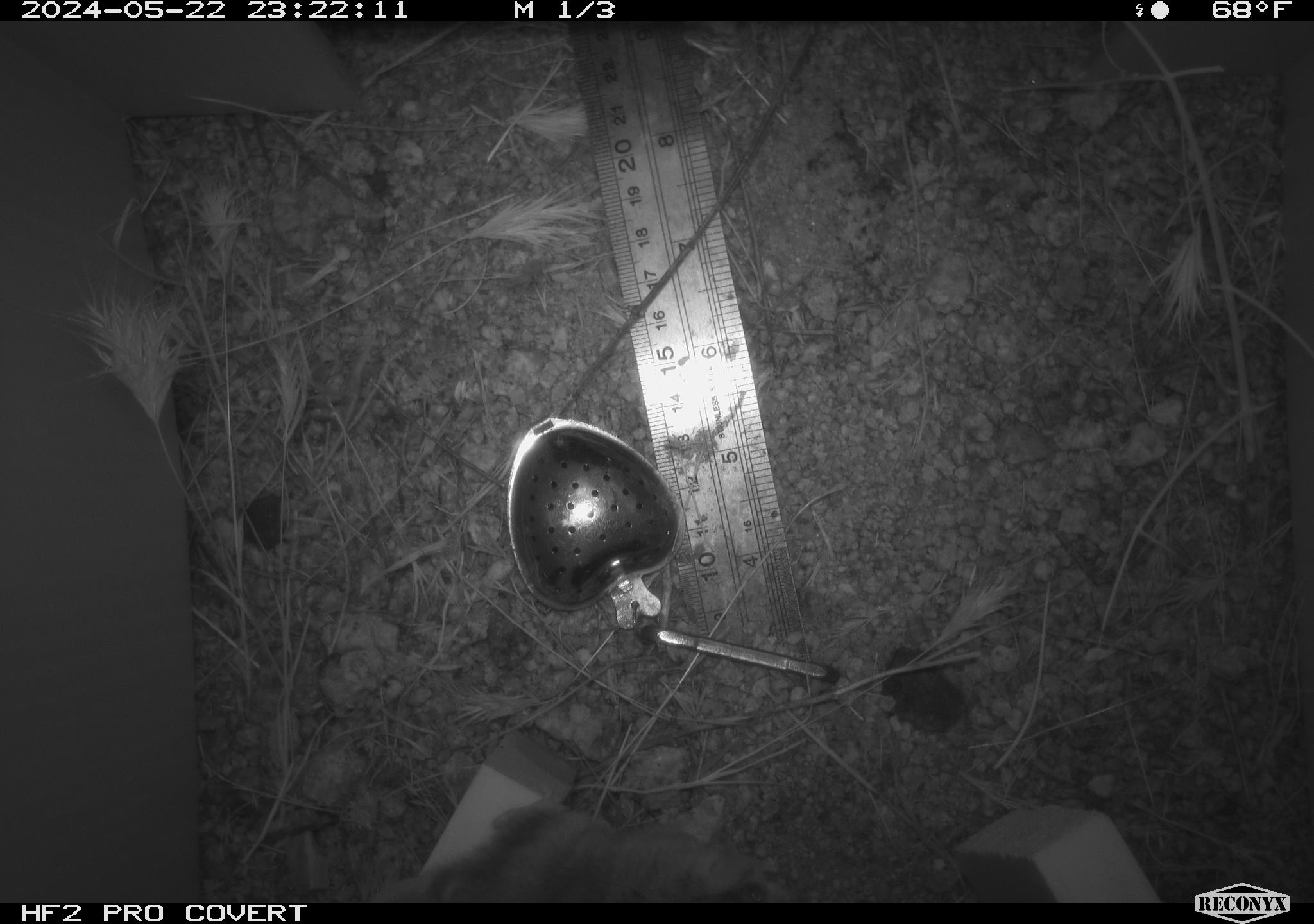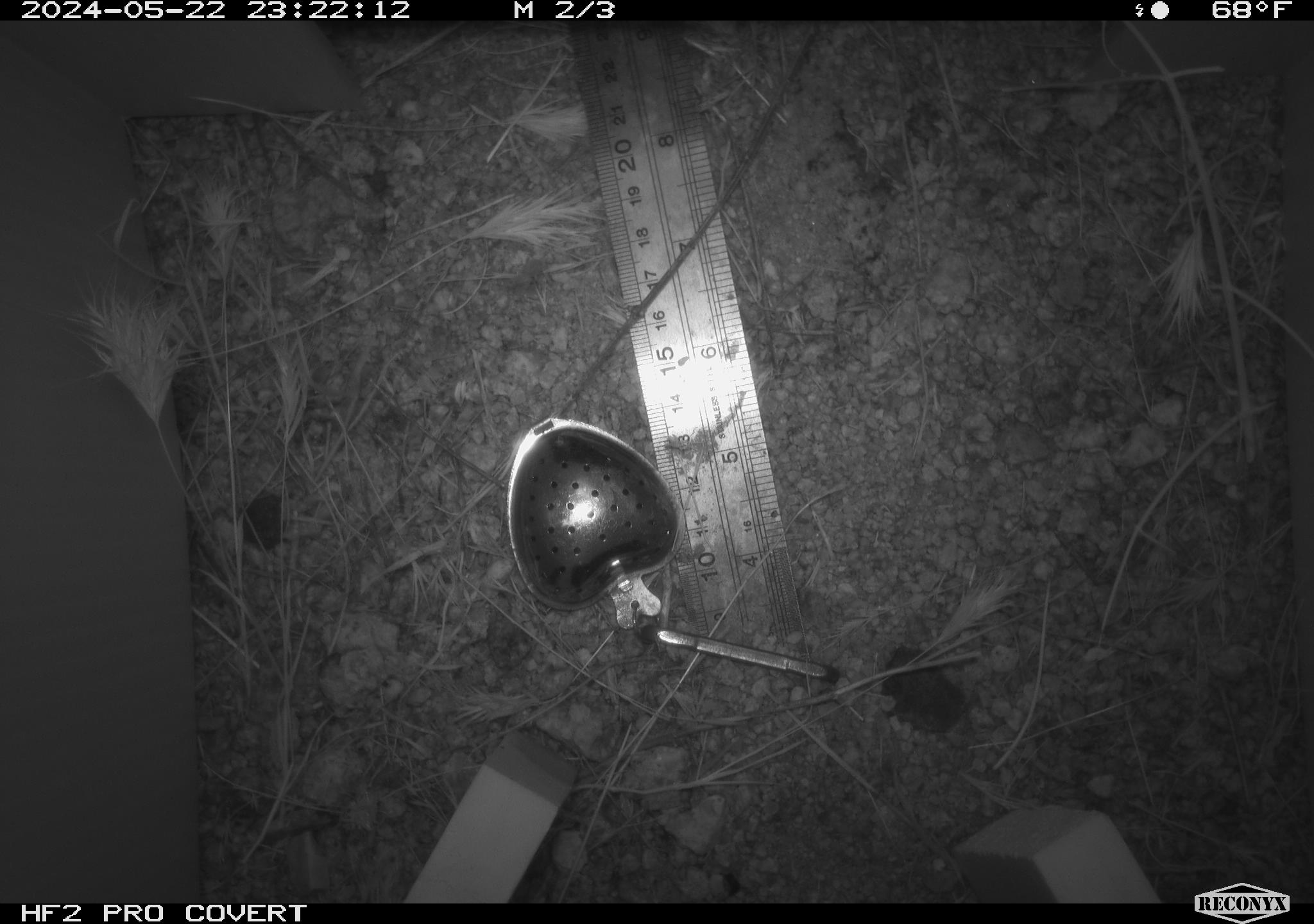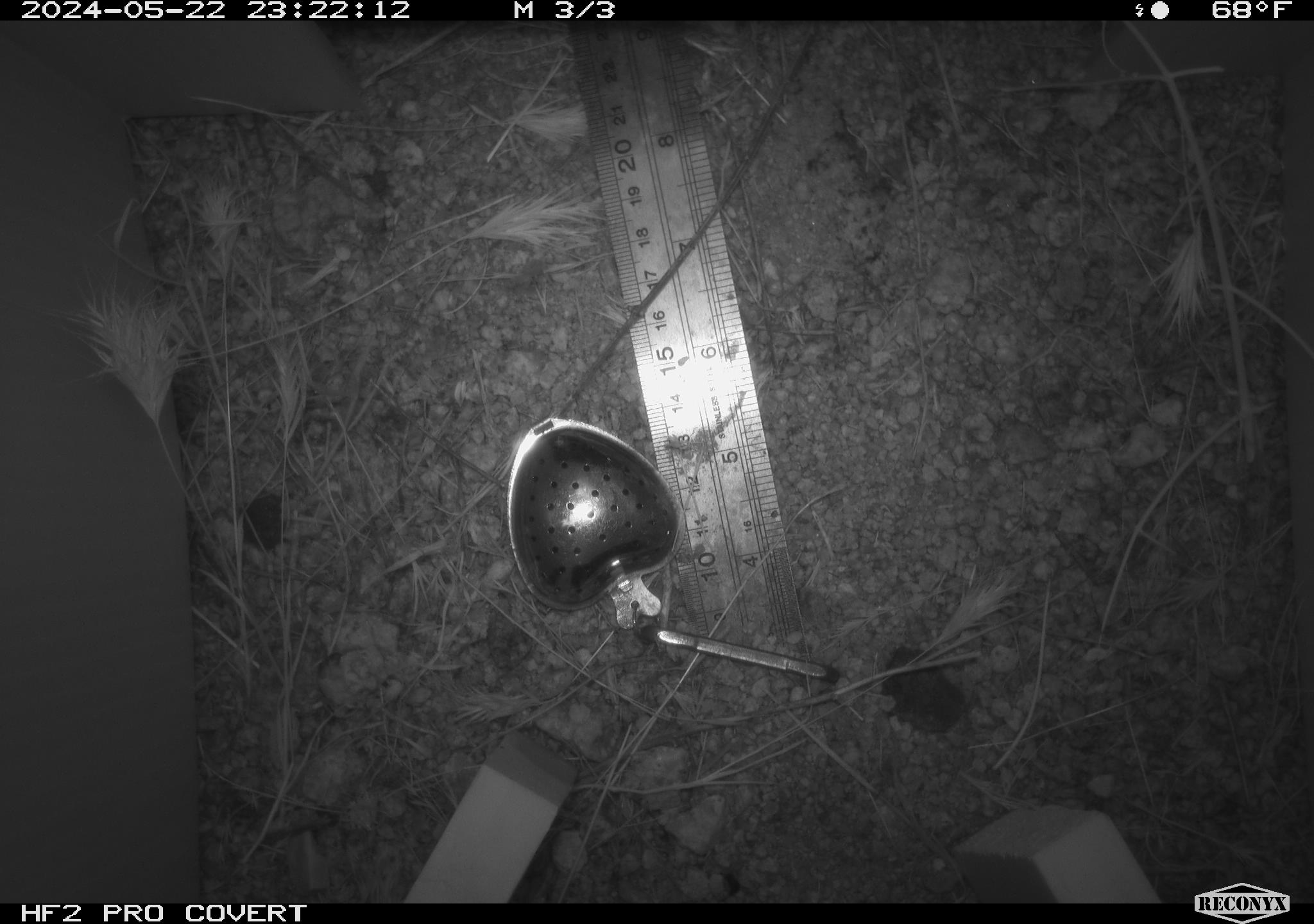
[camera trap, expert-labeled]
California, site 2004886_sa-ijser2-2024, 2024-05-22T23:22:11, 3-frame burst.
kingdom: Animalia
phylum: Chordata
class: Mammalia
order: Rodentia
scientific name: Rodentia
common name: mouse species